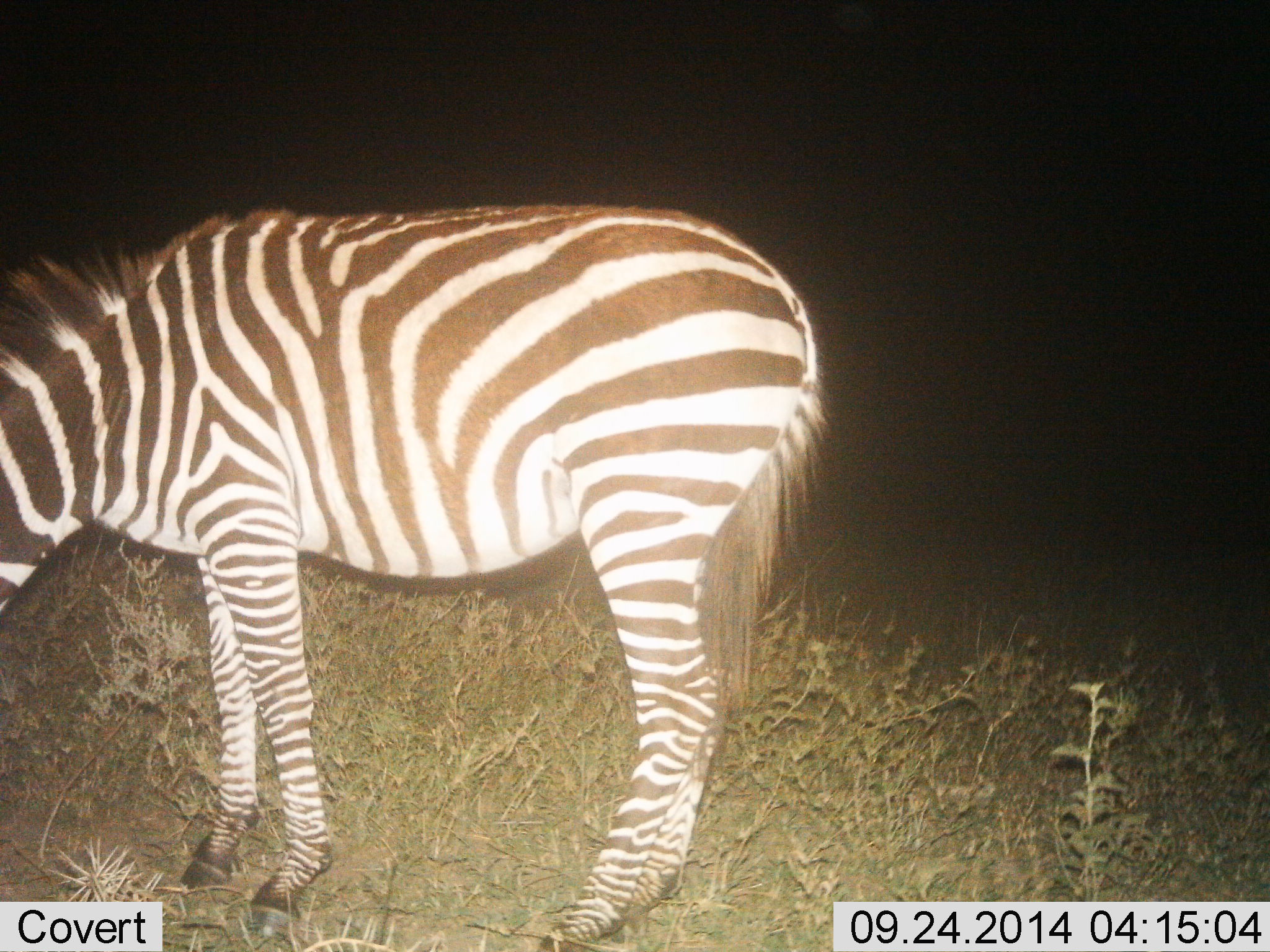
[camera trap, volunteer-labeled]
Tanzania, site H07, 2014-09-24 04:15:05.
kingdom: Animalia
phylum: Chordata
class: Mammalia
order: Perissodactyla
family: Equidae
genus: Equus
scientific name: Equus quagga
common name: plains zebra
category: zebra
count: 1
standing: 70%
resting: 0%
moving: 0%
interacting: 0%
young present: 0%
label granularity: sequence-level